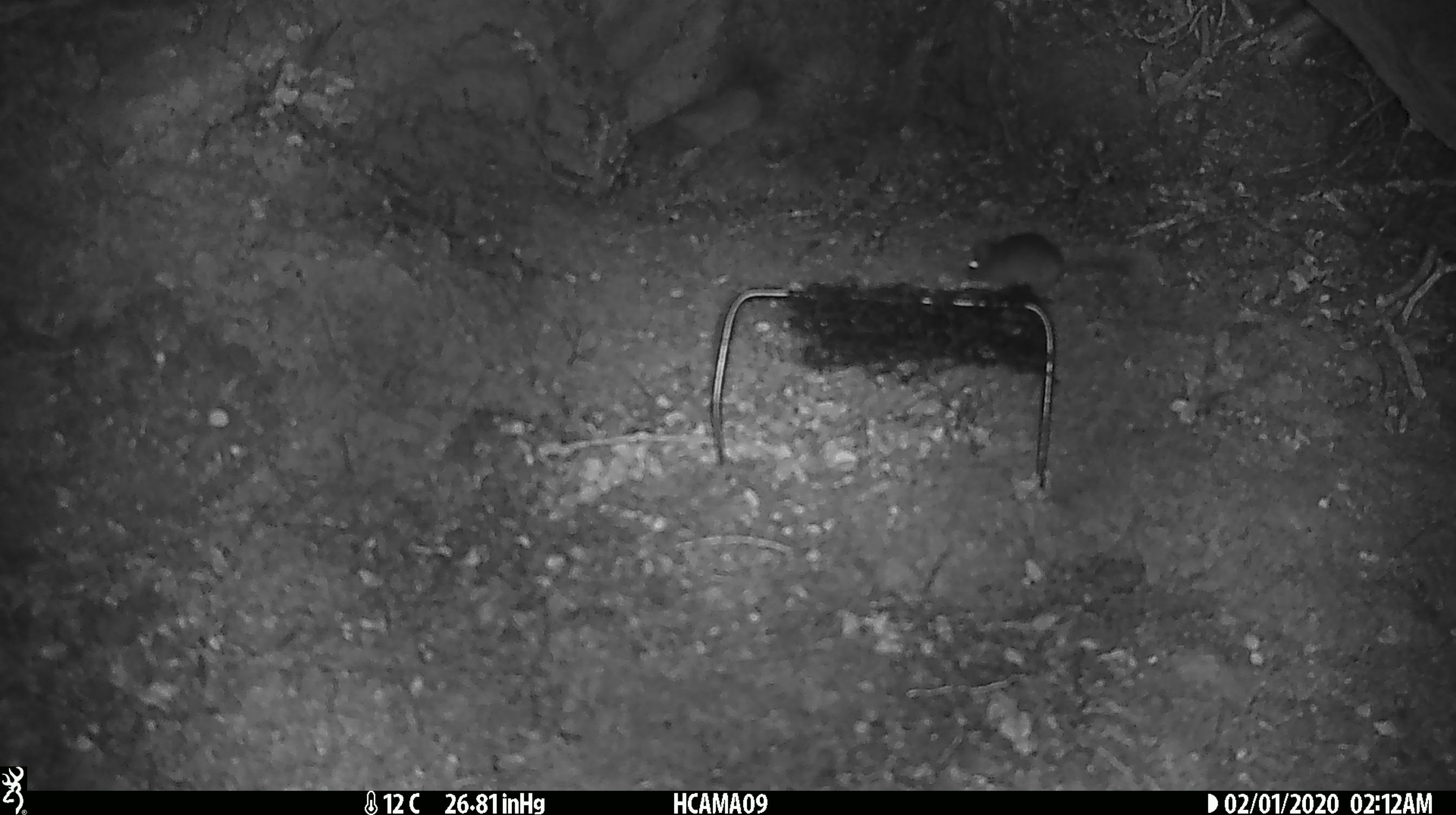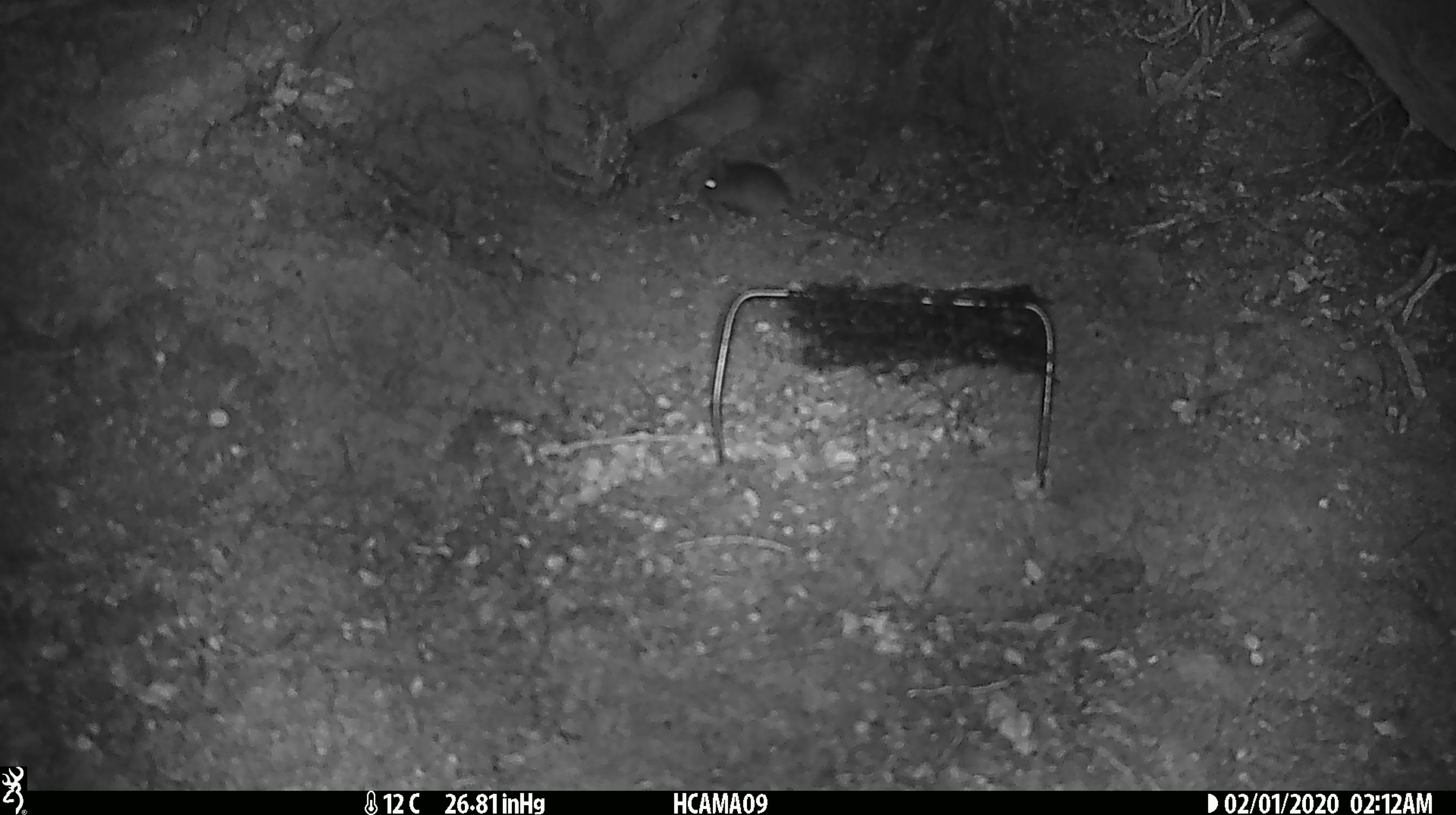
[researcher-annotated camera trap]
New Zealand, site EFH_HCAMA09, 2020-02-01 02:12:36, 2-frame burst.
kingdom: Animalia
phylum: Chordata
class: Mammalia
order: Rodentia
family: Muridae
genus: Mus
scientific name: Mus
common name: mouse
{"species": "mouse (Mus)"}